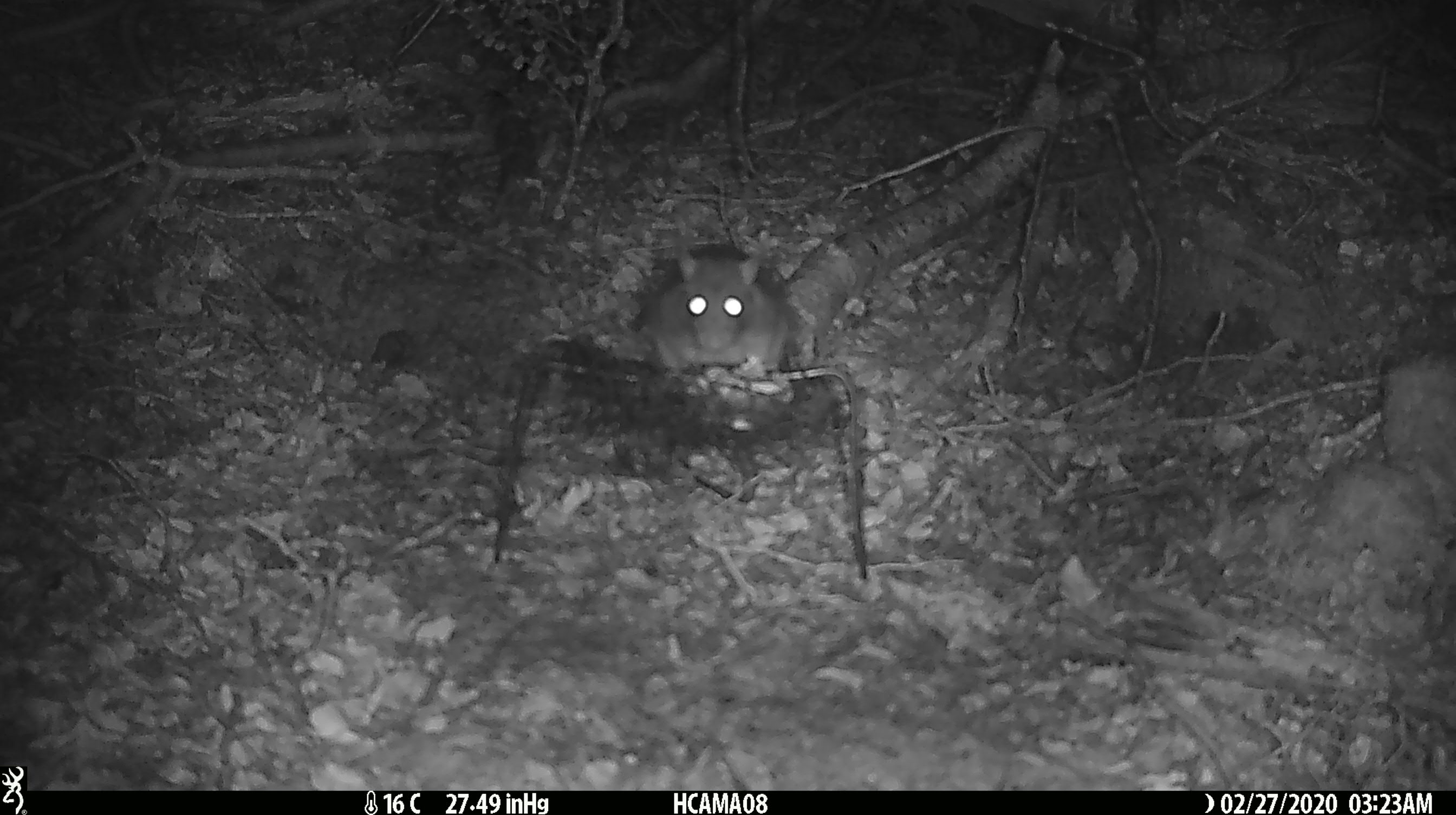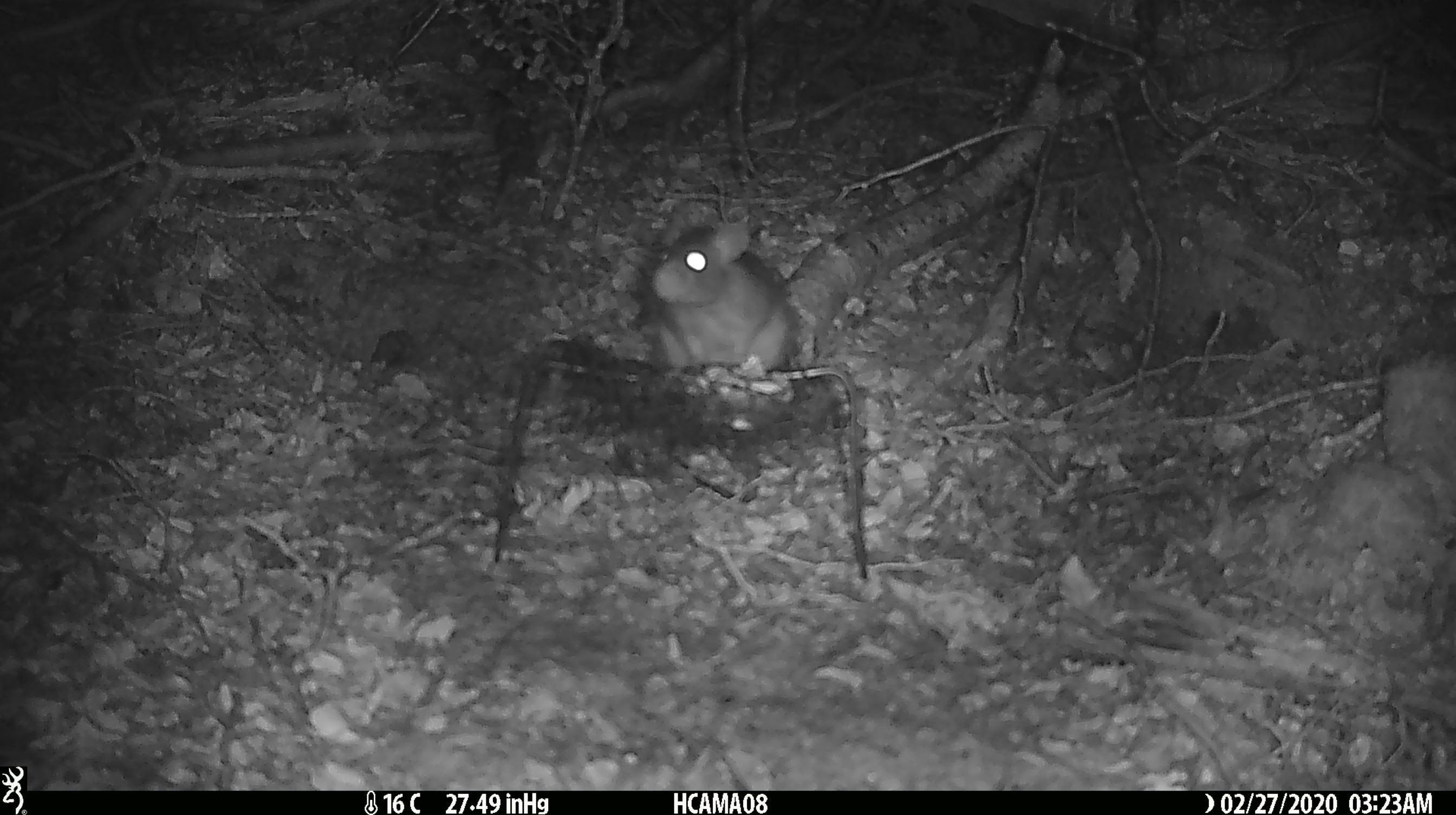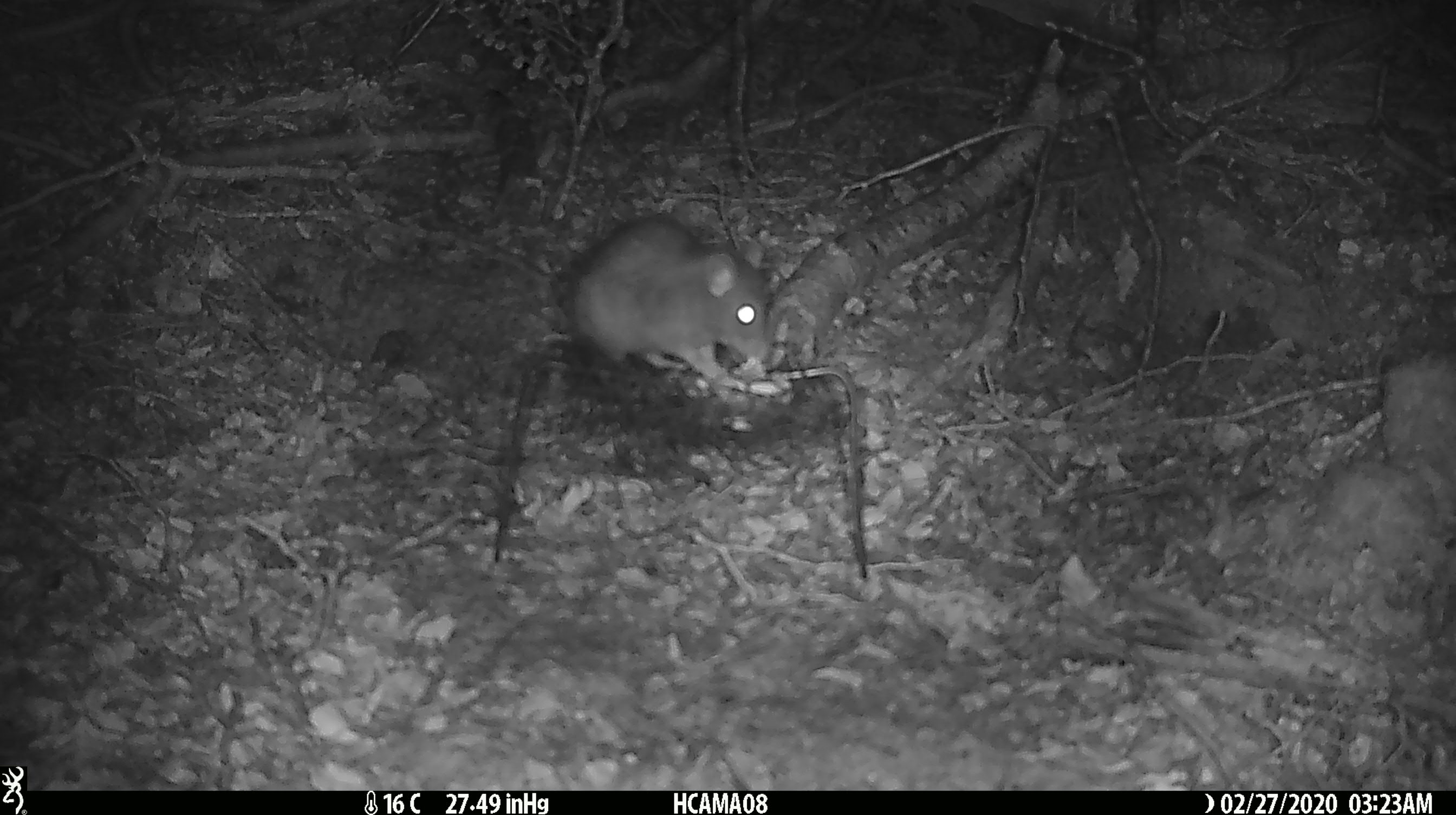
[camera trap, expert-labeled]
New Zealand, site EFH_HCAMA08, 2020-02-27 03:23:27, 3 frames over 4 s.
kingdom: Animalia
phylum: Chordata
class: Mammalia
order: Rodentia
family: Muridae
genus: Rattus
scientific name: Rattus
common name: rat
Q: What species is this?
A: Rat (Rattus).